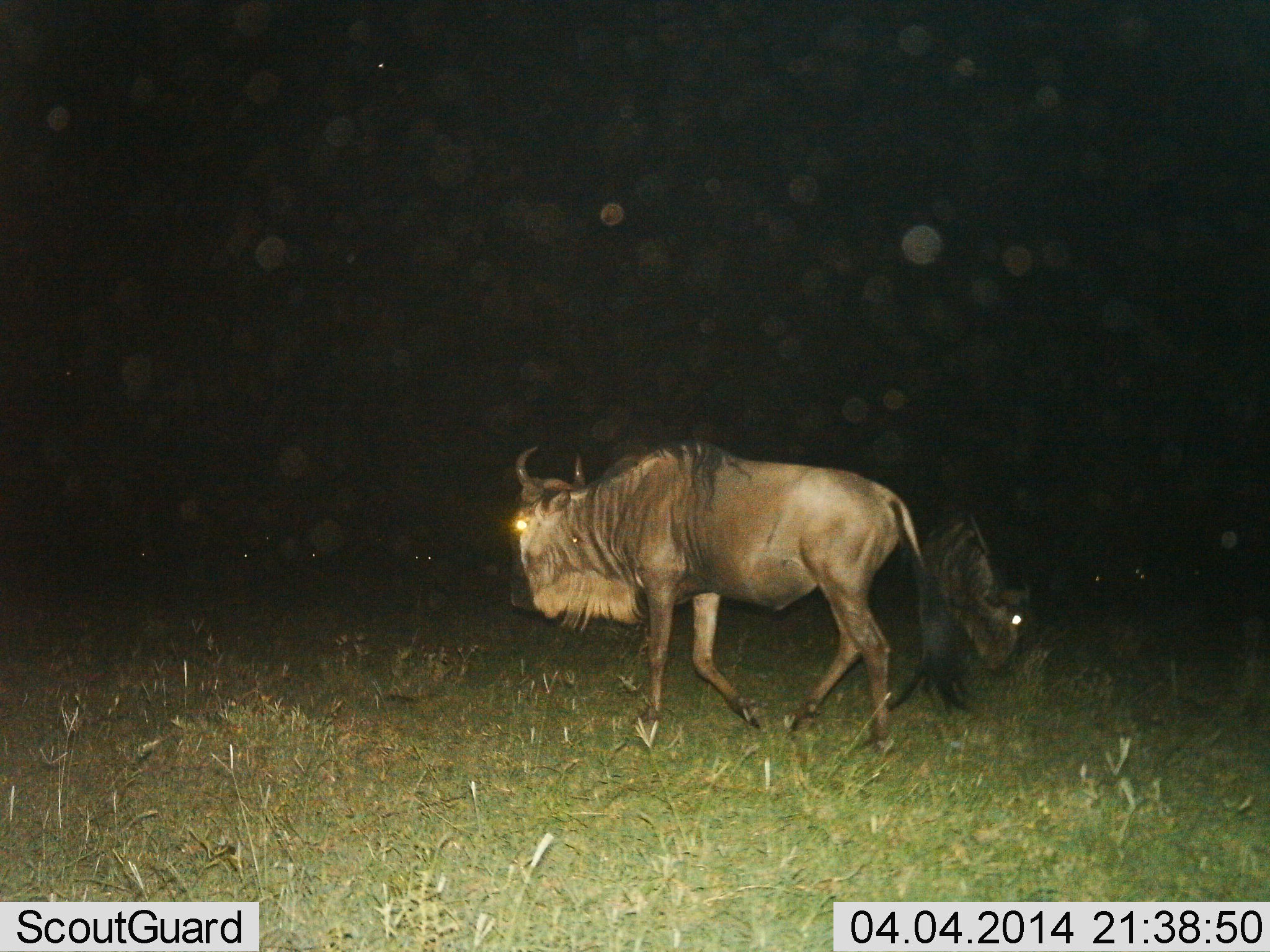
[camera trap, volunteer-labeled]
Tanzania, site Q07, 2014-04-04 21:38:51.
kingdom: Animalia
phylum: Chordata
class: Mammalia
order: Artiodactyla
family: Bovidae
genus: Connochaetes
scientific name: Connochaetes taurinus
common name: blue wildebeest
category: wildebeest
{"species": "wildebeest (blue wildebeest) (Connochaetes taurinus)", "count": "2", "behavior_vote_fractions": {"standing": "40%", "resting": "0%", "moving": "80%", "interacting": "0%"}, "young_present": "20%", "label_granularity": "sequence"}